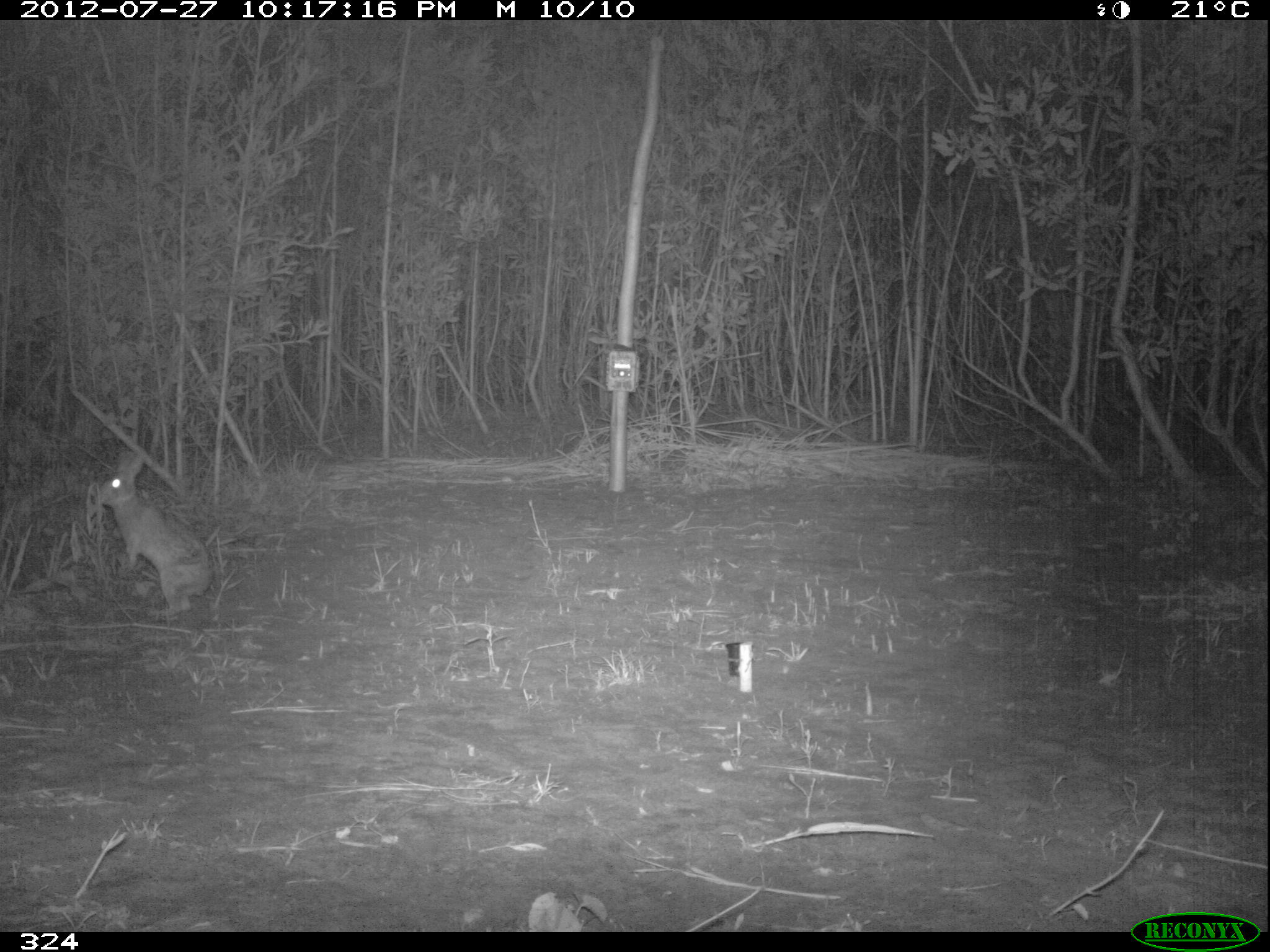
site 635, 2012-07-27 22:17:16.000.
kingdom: Animalia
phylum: Chordata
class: Mammalia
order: Lagomorpha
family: Leporidae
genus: Sylvilagus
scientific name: Sylvilagus brasiliensis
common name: tapeti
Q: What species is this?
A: Sylvilagus brasiliensis (tapeti).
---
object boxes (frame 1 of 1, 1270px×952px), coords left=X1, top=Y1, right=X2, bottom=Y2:
sylvilagus brasiliensis: left=93, top=449, right=216, bottom=621